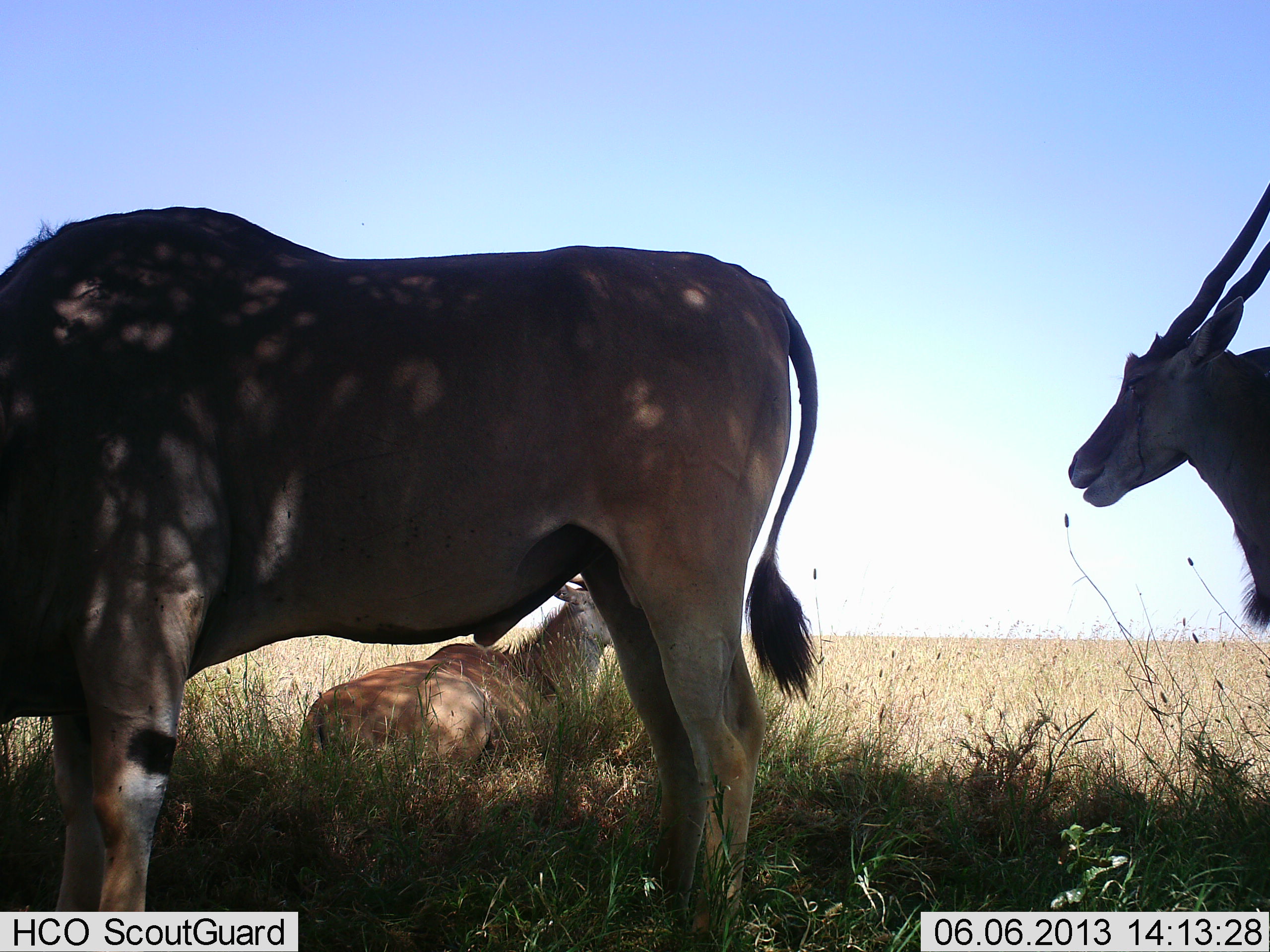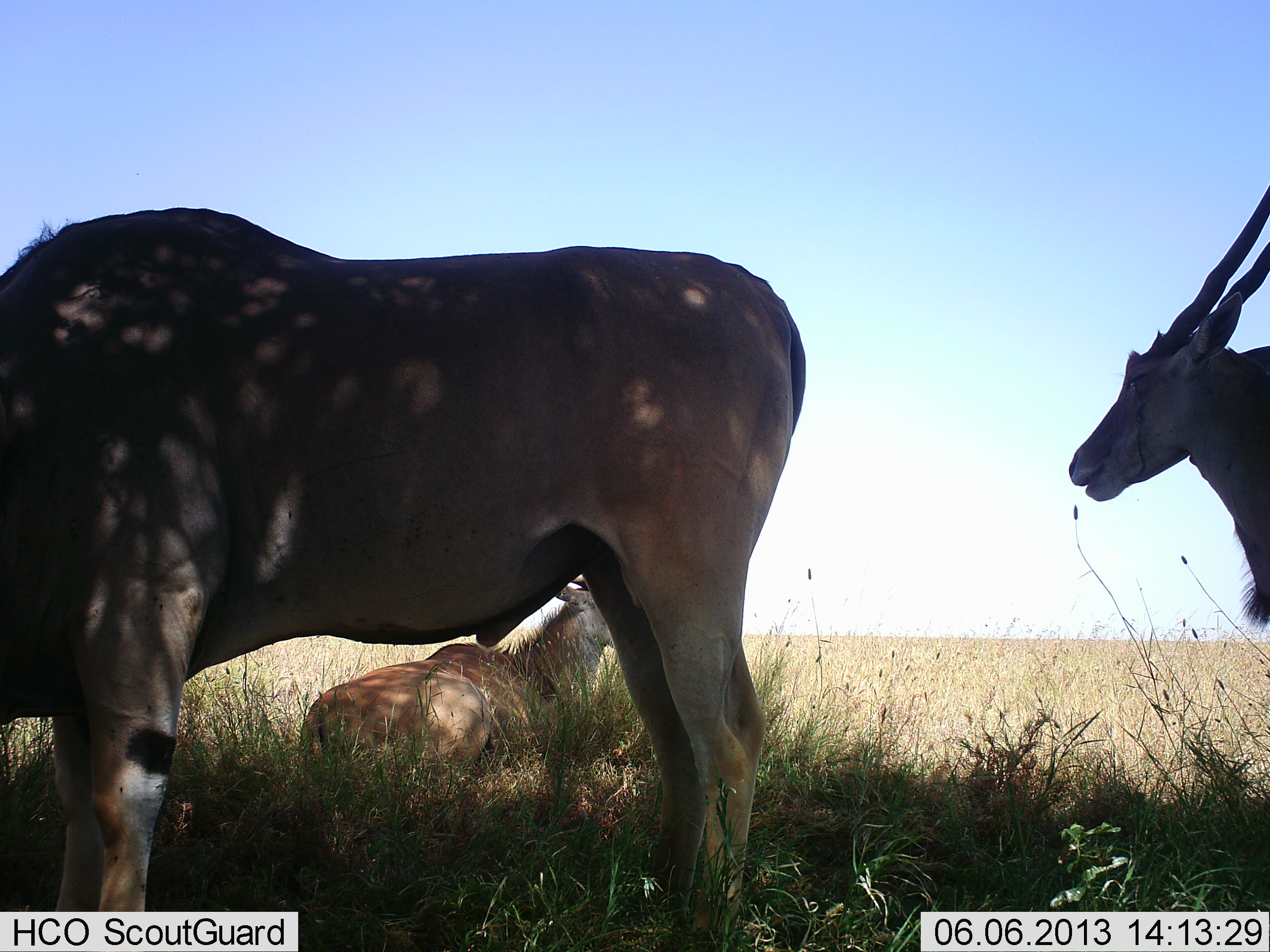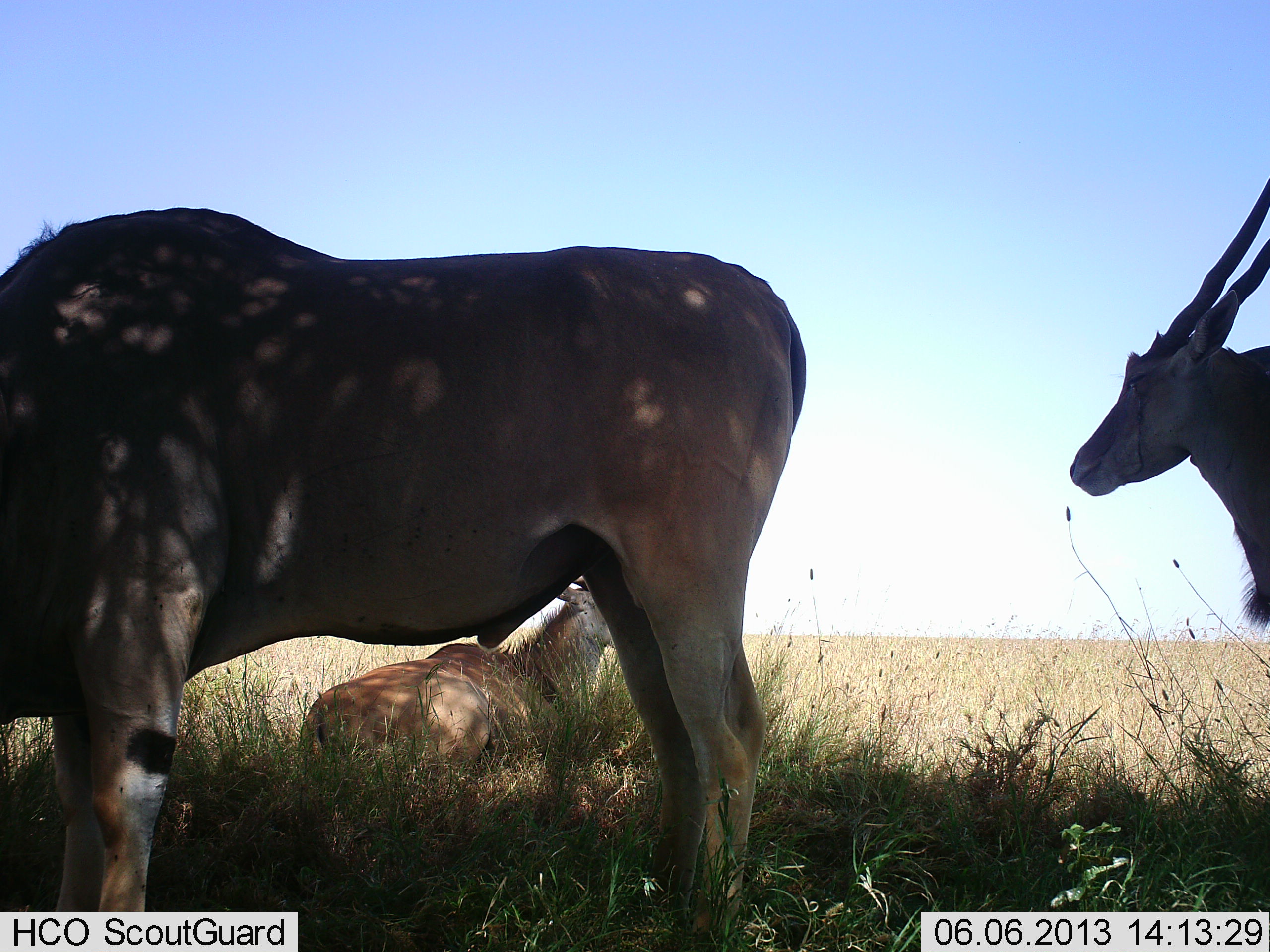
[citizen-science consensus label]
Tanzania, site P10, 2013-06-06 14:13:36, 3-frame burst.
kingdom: Animalia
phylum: Chordata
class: Mammalia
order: Artiodactyla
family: Bovidae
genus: Tragelaphus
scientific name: Tragelaphus oryx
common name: eland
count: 3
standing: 86%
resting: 95%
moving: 14%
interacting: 10%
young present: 0%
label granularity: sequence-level